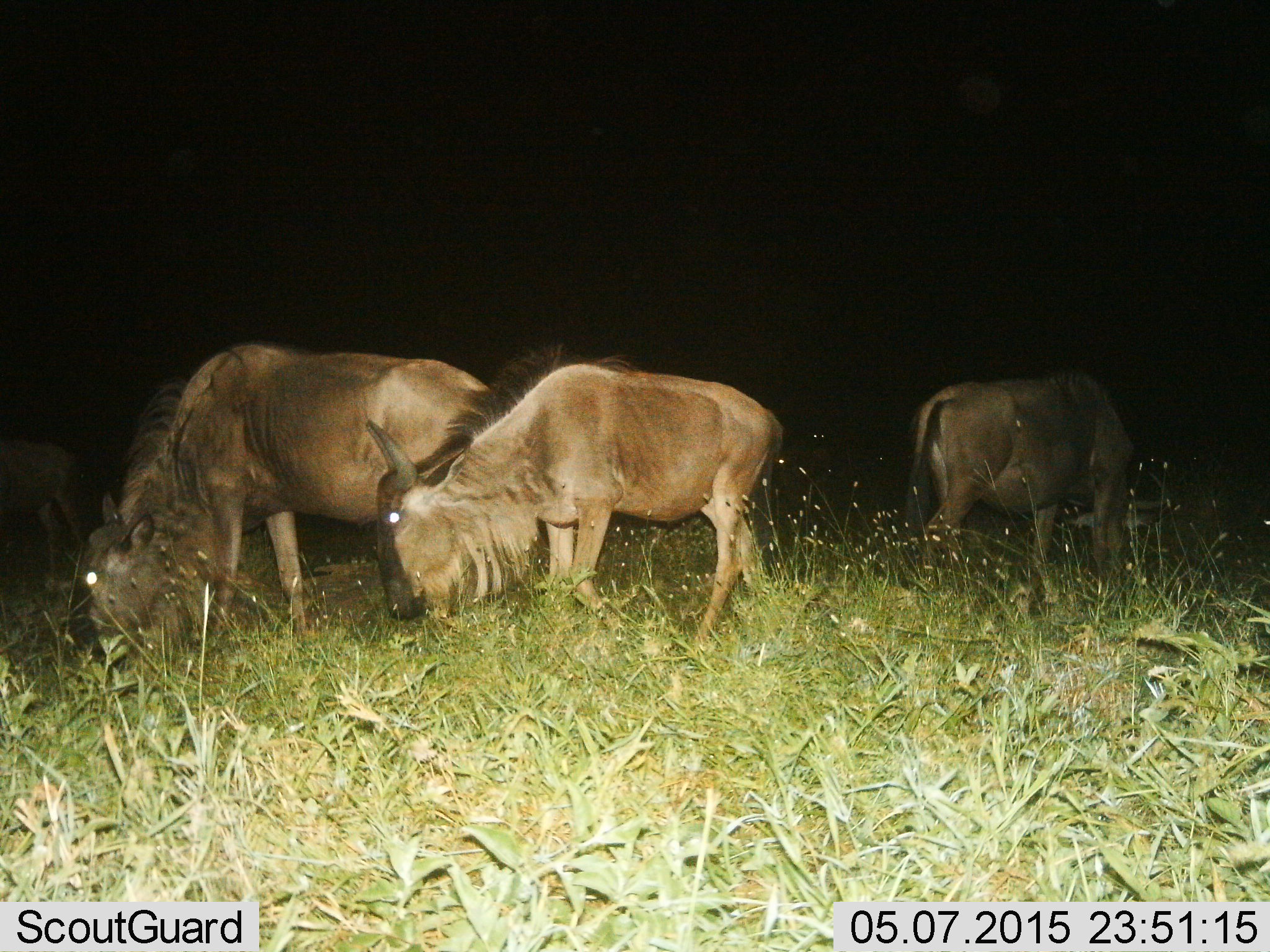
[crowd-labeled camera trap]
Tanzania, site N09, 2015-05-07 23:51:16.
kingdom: Animalia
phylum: Chordata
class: Mammalia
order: Artiodactyla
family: Bovidae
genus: Connochaetes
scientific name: Connochaetes taurinus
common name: blue wildebeest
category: wildebeest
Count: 4.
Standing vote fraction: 10%.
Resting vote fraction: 0%.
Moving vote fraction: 10%.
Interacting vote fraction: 0%.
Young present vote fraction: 0%.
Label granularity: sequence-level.